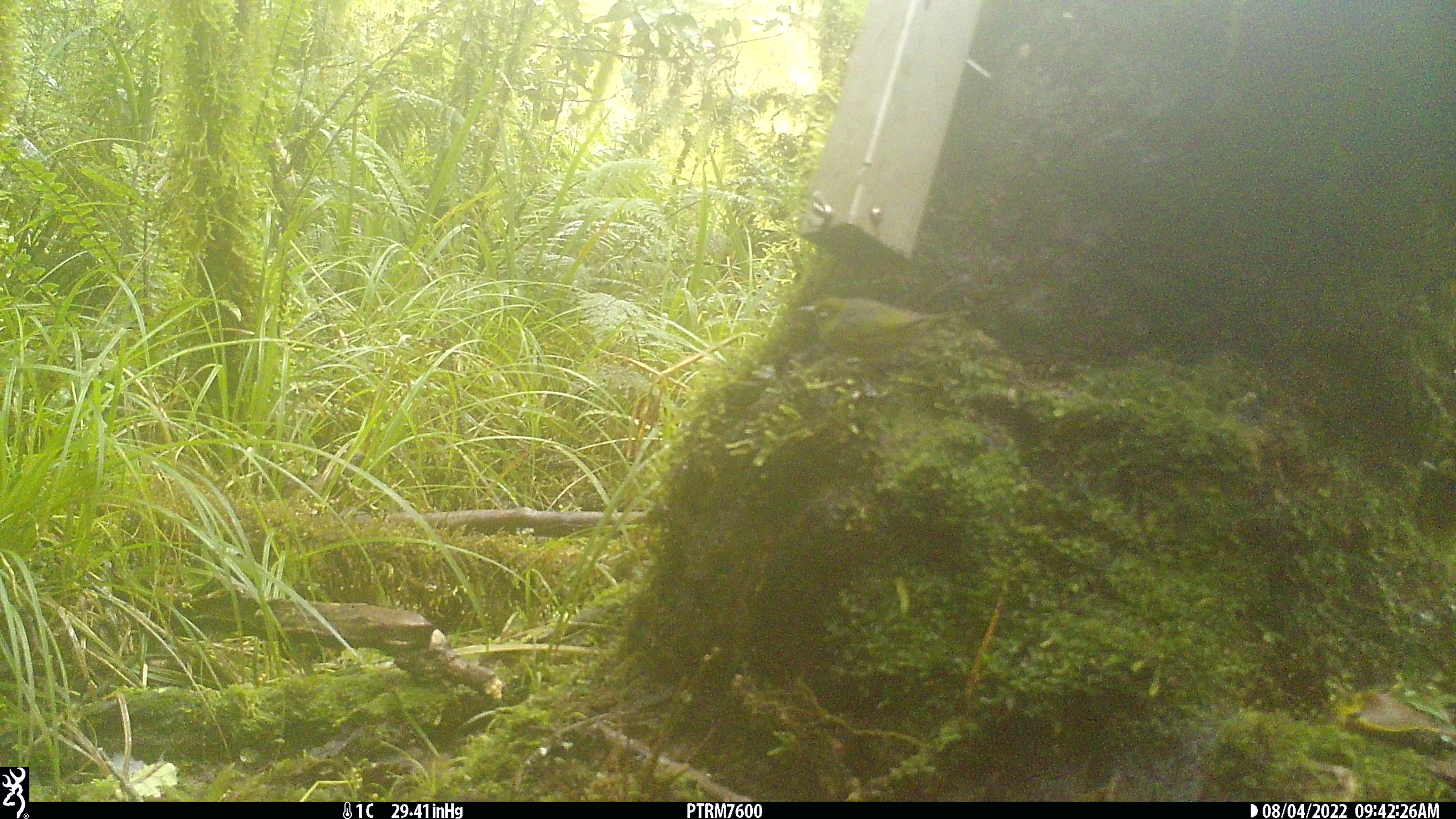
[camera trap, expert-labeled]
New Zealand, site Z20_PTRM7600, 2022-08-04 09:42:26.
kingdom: Animalia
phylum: Chordata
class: Aves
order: Passeriformes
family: Zosteropidae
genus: Zosterops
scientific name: Zosterops lateralis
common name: silvereye